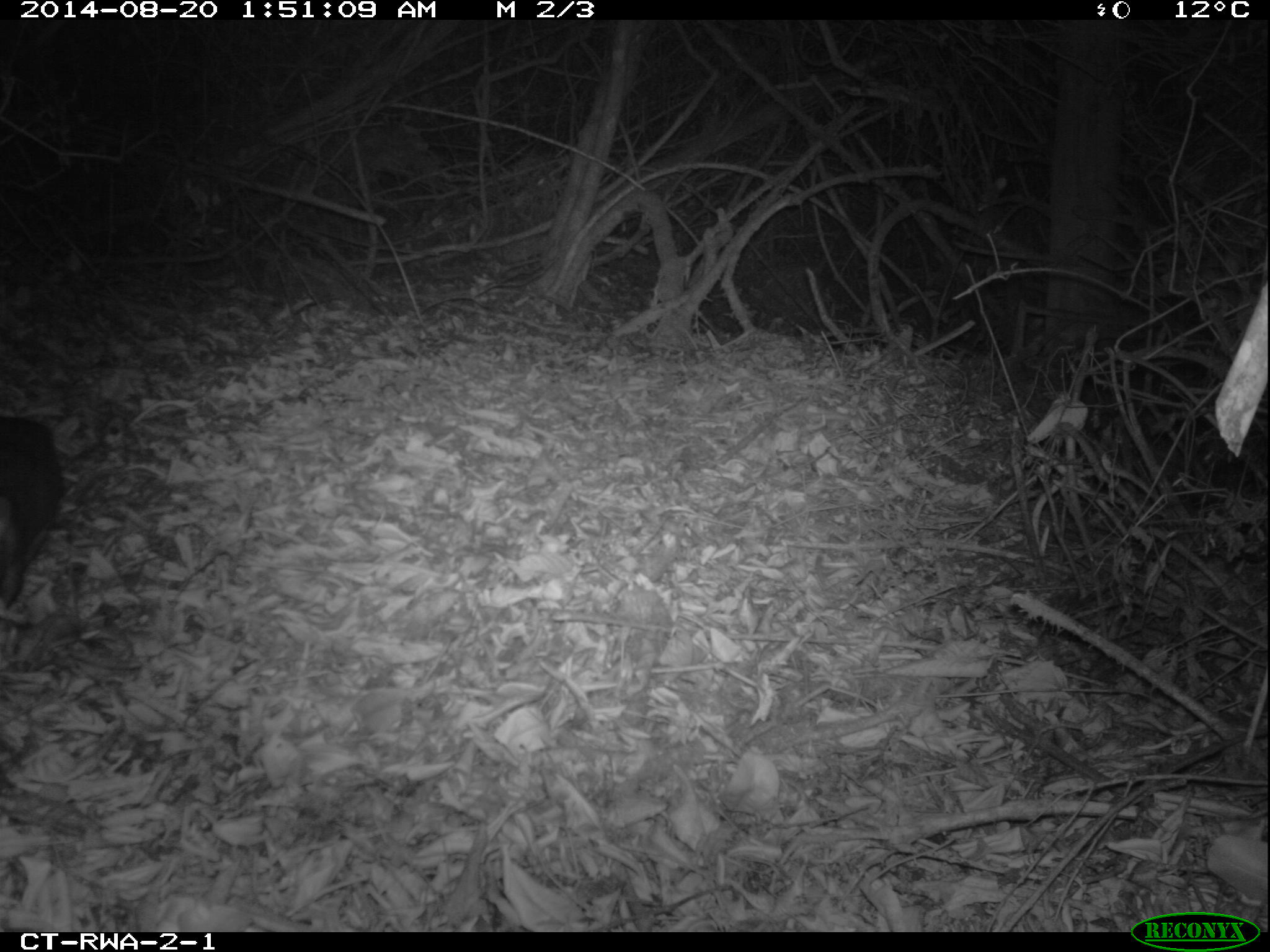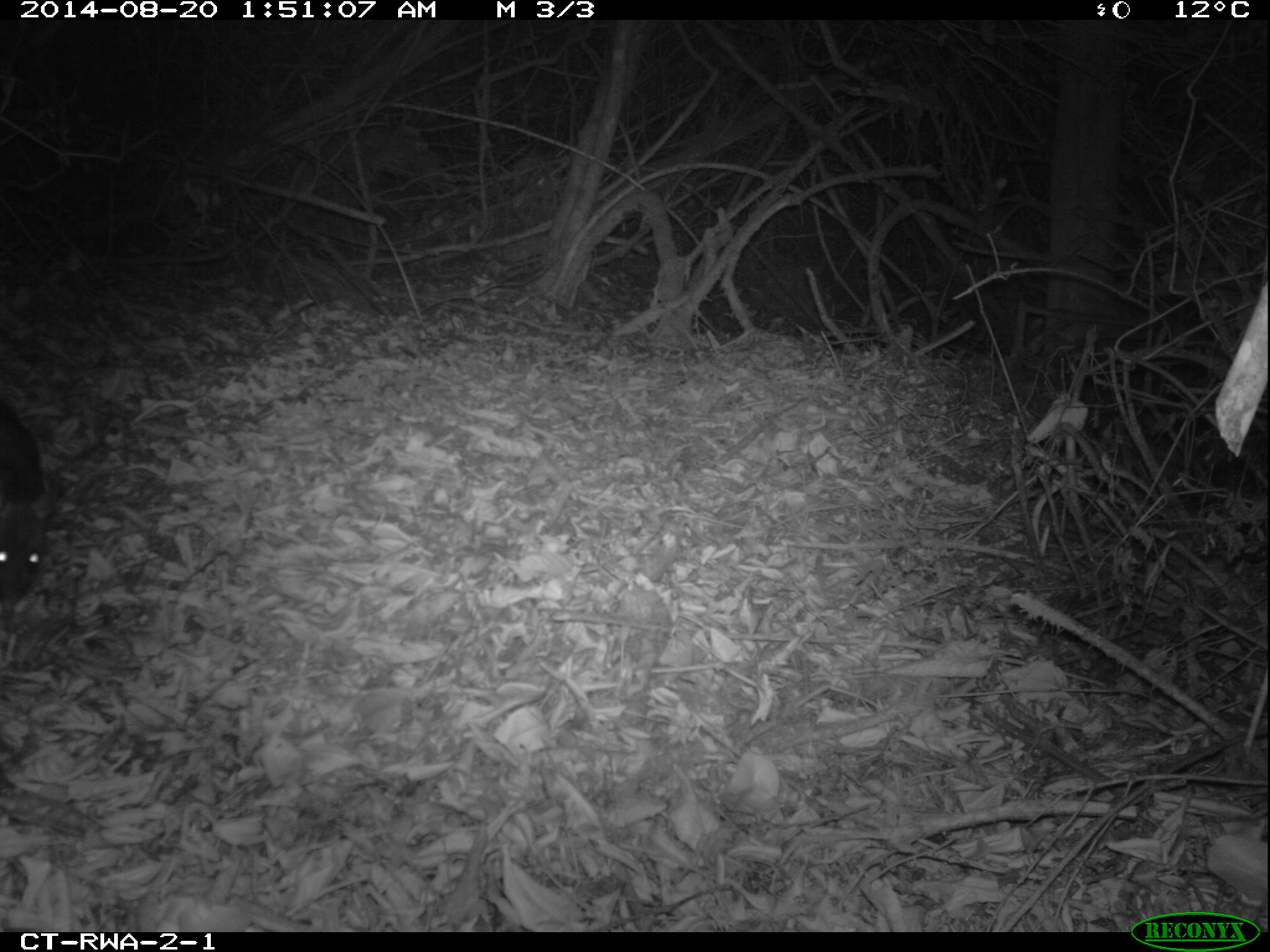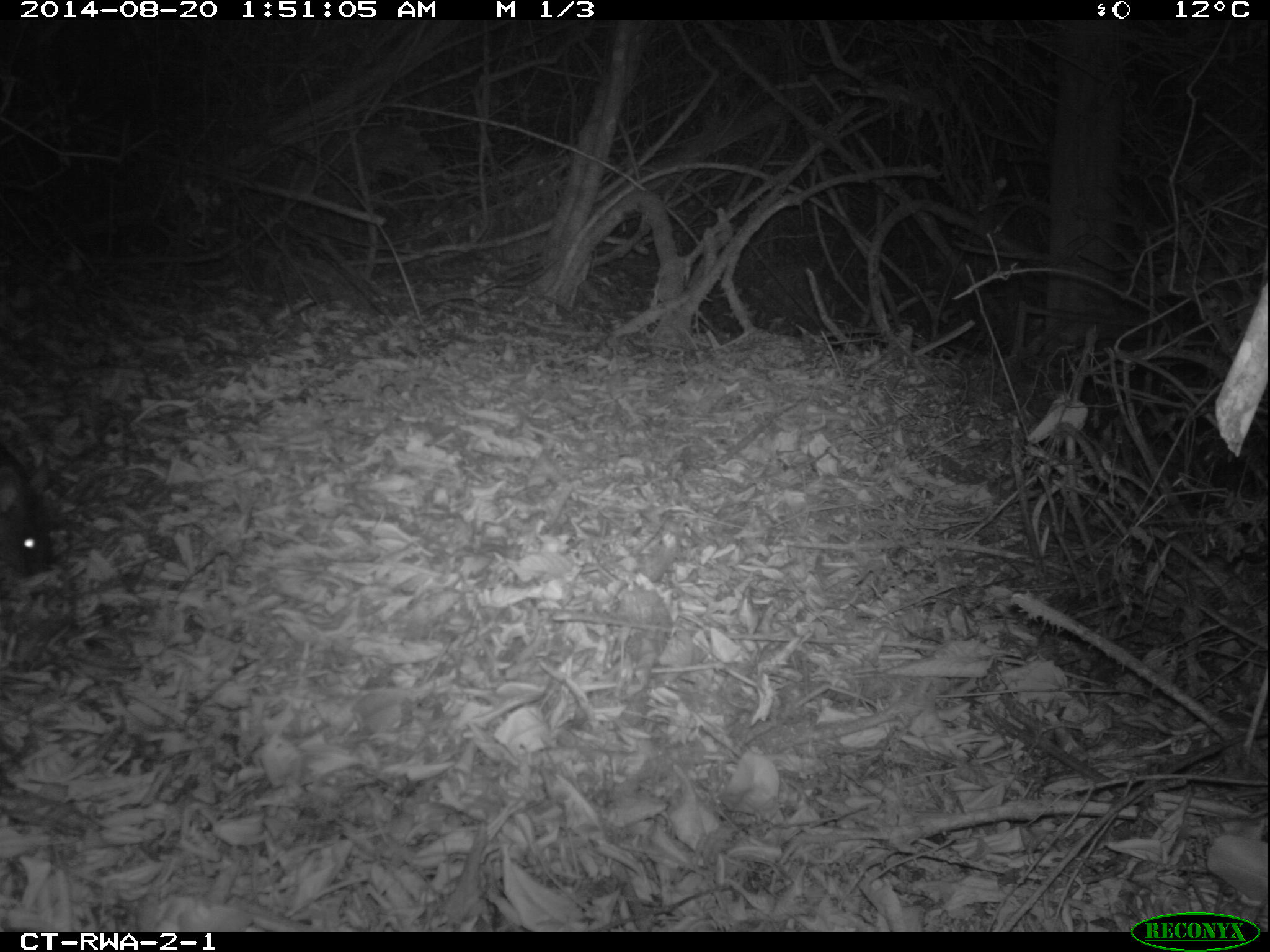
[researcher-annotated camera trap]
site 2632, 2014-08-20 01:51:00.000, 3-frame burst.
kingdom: Animalia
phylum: Chordata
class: Mammalia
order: Rodentia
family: Nesomyidae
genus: Cricetomys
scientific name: Cricetomys gambianus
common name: african giant pouched rat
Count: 1.